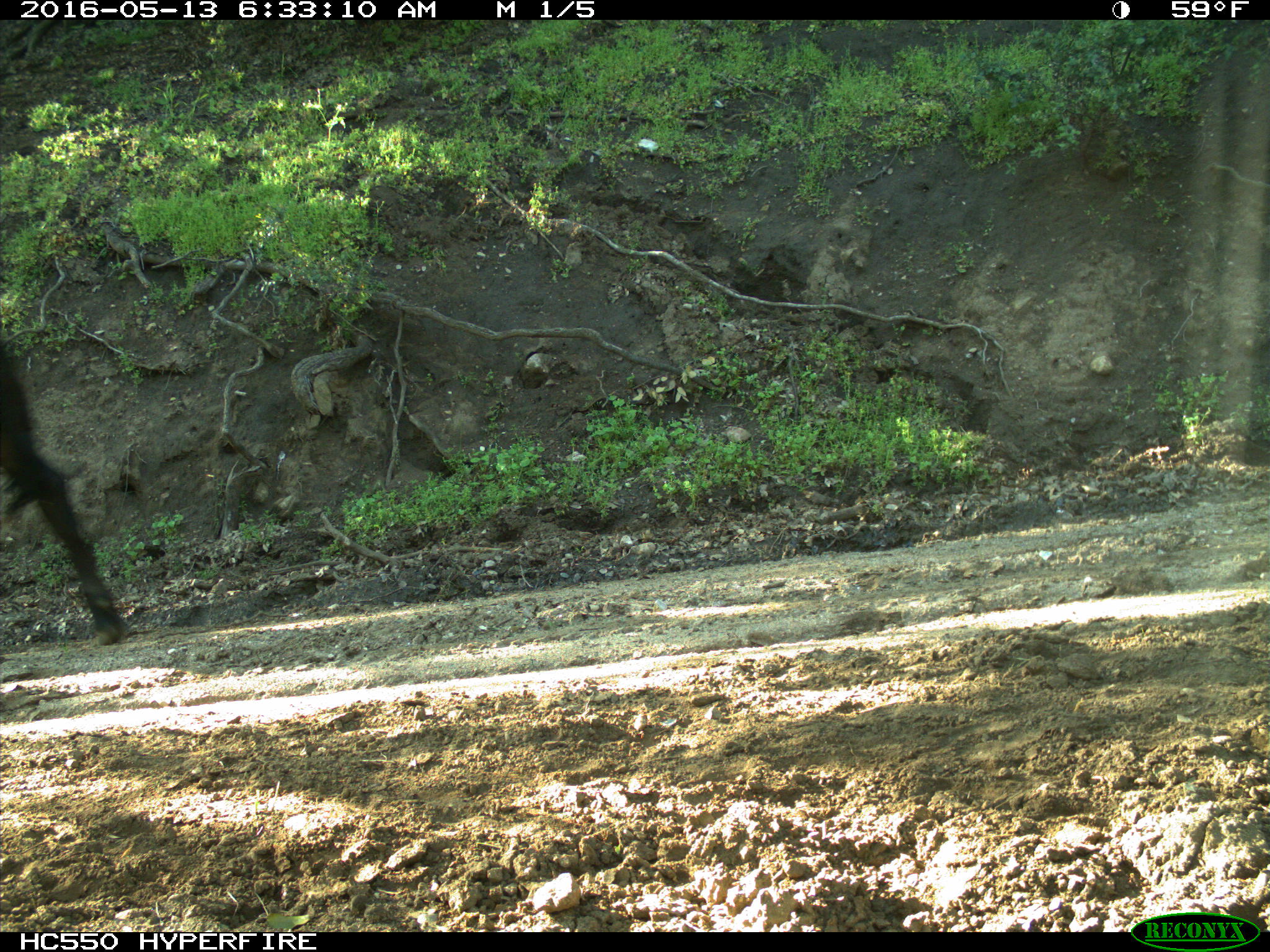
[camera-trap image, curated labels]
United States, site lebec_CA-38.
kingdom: Animalia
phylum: Chordata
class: Mammalia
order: Artiodactyla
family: Bovidae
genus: Bos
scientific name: Bos taurus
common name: domestic cow